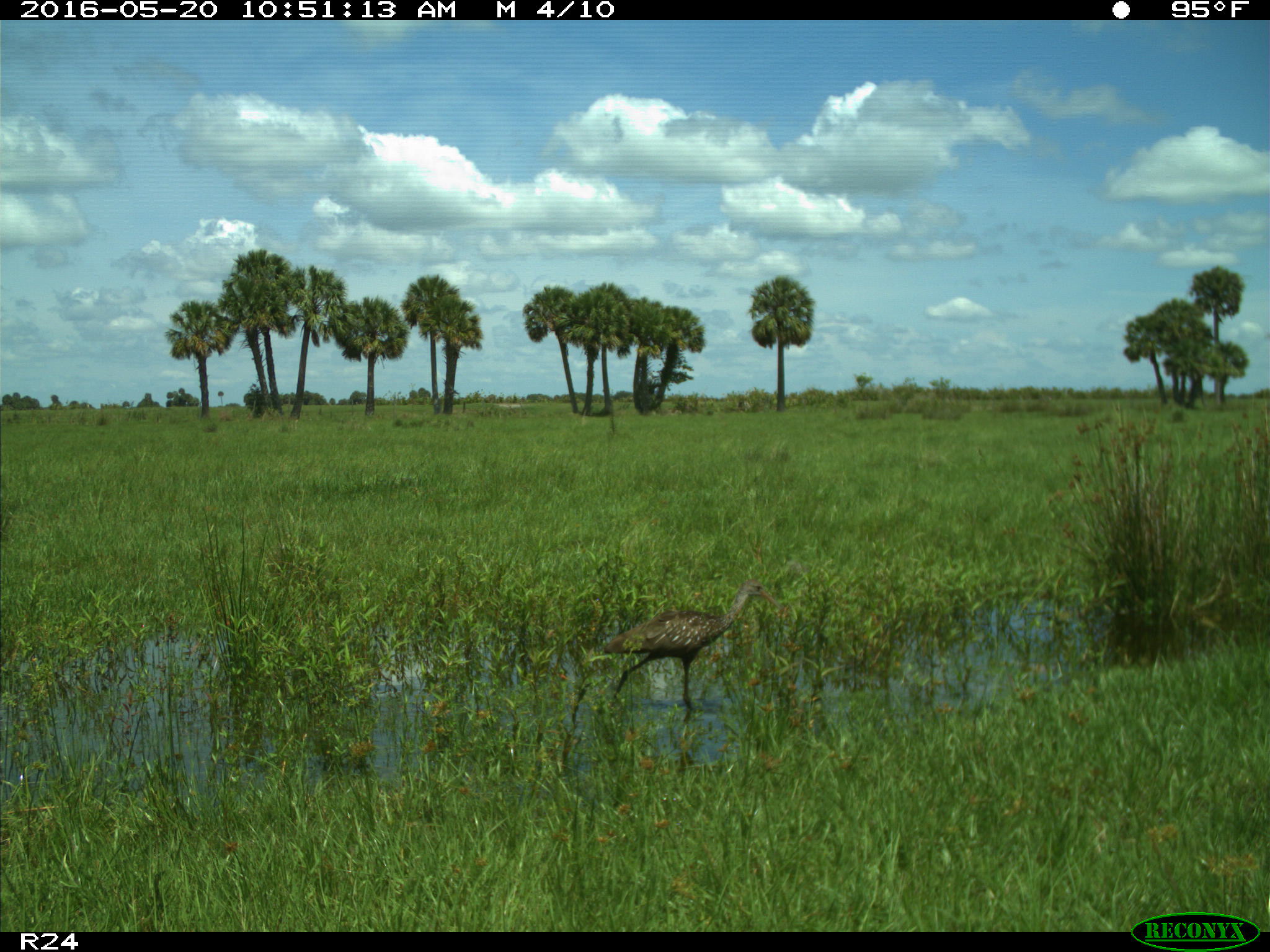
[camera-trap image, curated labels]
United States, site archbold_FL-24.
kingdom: Animalia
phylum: Chordata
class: Aves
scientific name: Aves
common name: birds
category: unidentified bird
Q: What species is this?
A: Unidentified bird (birds) (Aves).